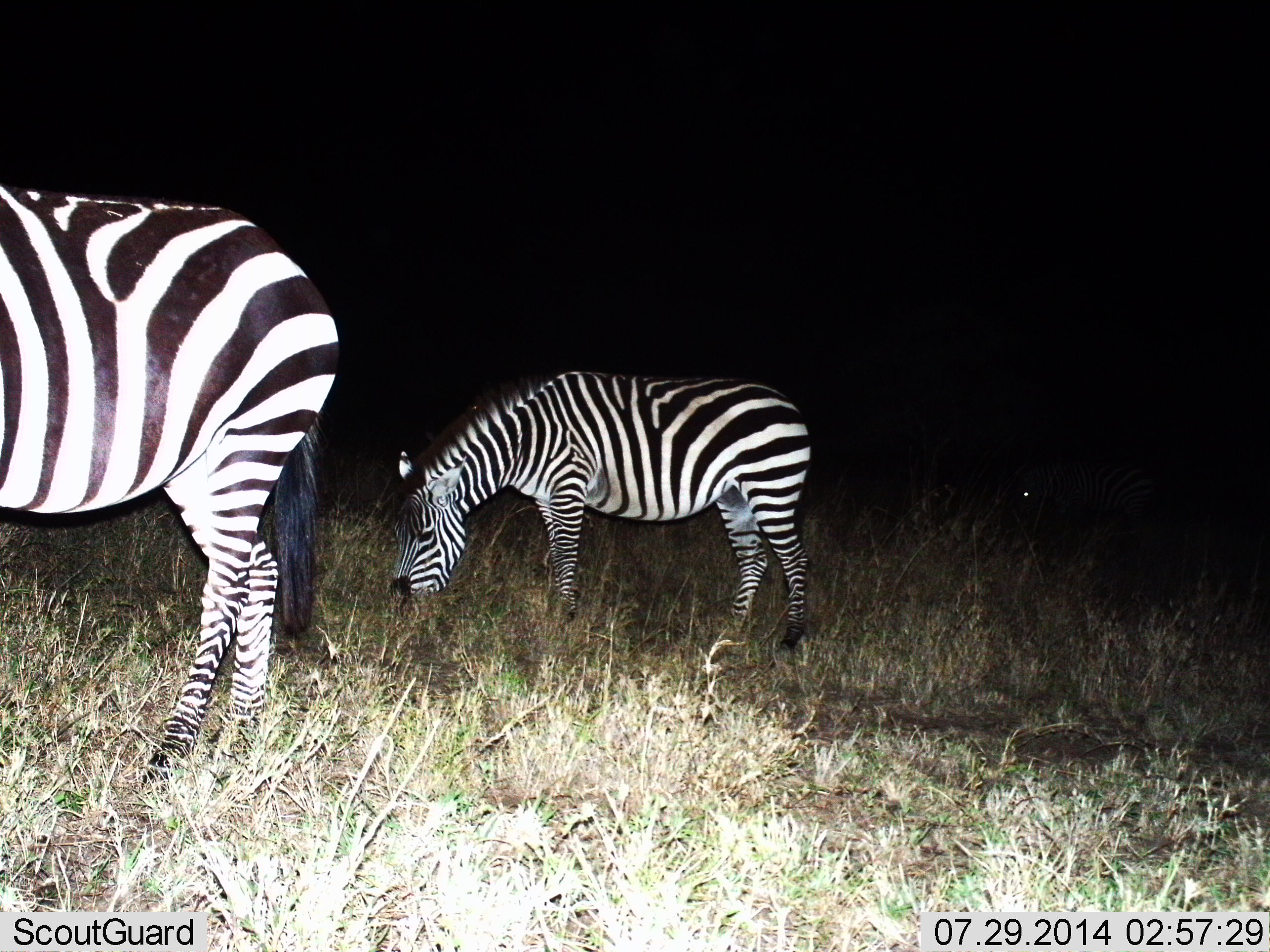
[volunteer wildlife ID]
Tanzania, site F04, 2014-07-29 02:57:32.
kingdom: Animalia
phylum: Chordata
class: Mammalia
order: Perissodactyla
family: Equidae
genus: Equus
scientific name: Equus quagga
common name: plains zebra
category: zebra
Zebra (plains zebra) (Equus quagga), count 2. Behavior (volunteer vote fractions): standing 20%, resting 0%, moving 0%, interacting 0%. Young present (vote fraction): 0%. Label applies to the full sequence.